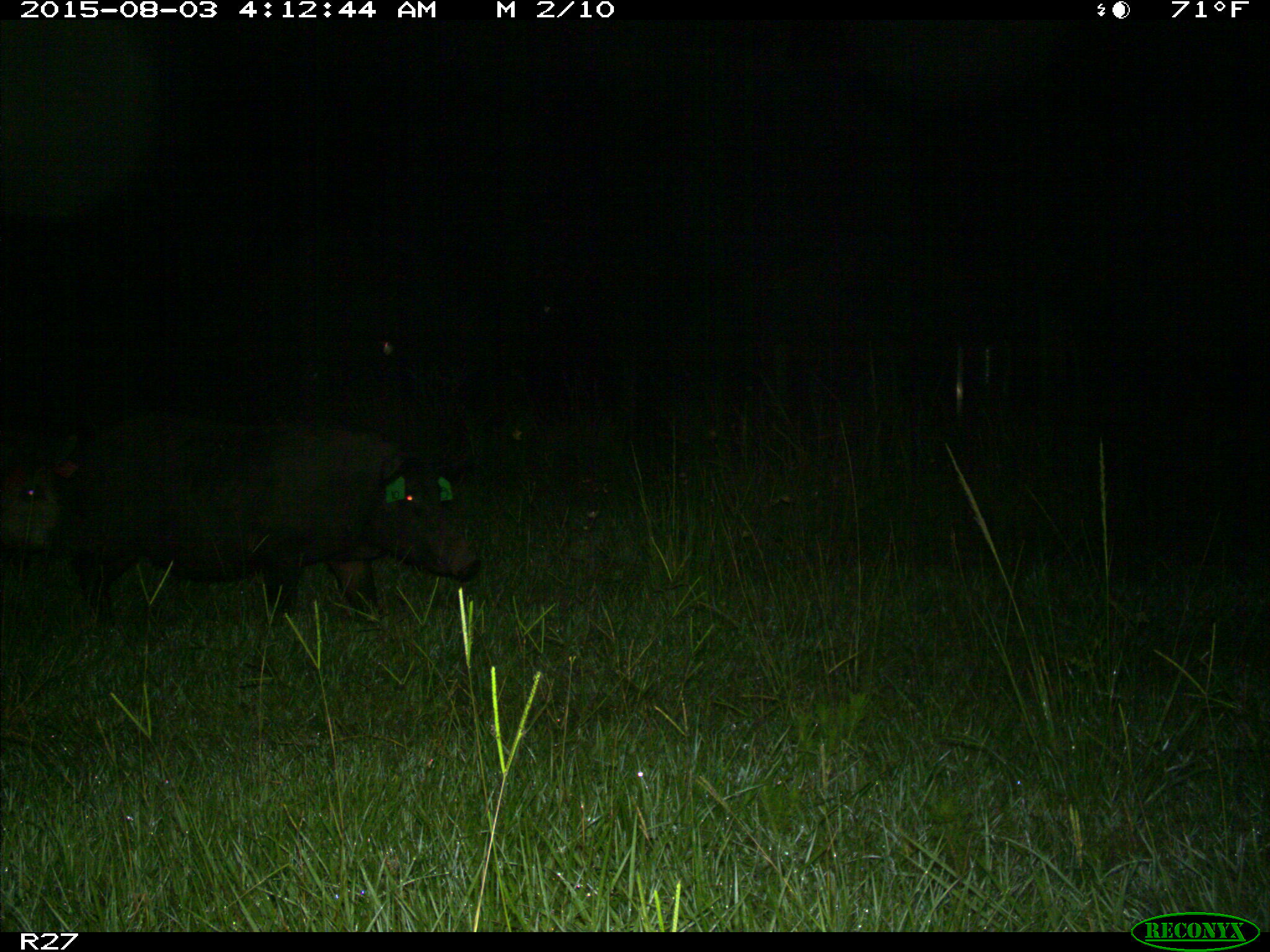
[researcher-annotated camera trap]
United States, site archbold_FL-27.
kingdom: Animalia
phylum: Chordata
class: Mammalia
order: Artiodactyla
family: Suidae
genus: Sus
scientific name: Sus scrofa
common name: wild boar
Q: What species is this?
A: Sus scrofa (wild boar).